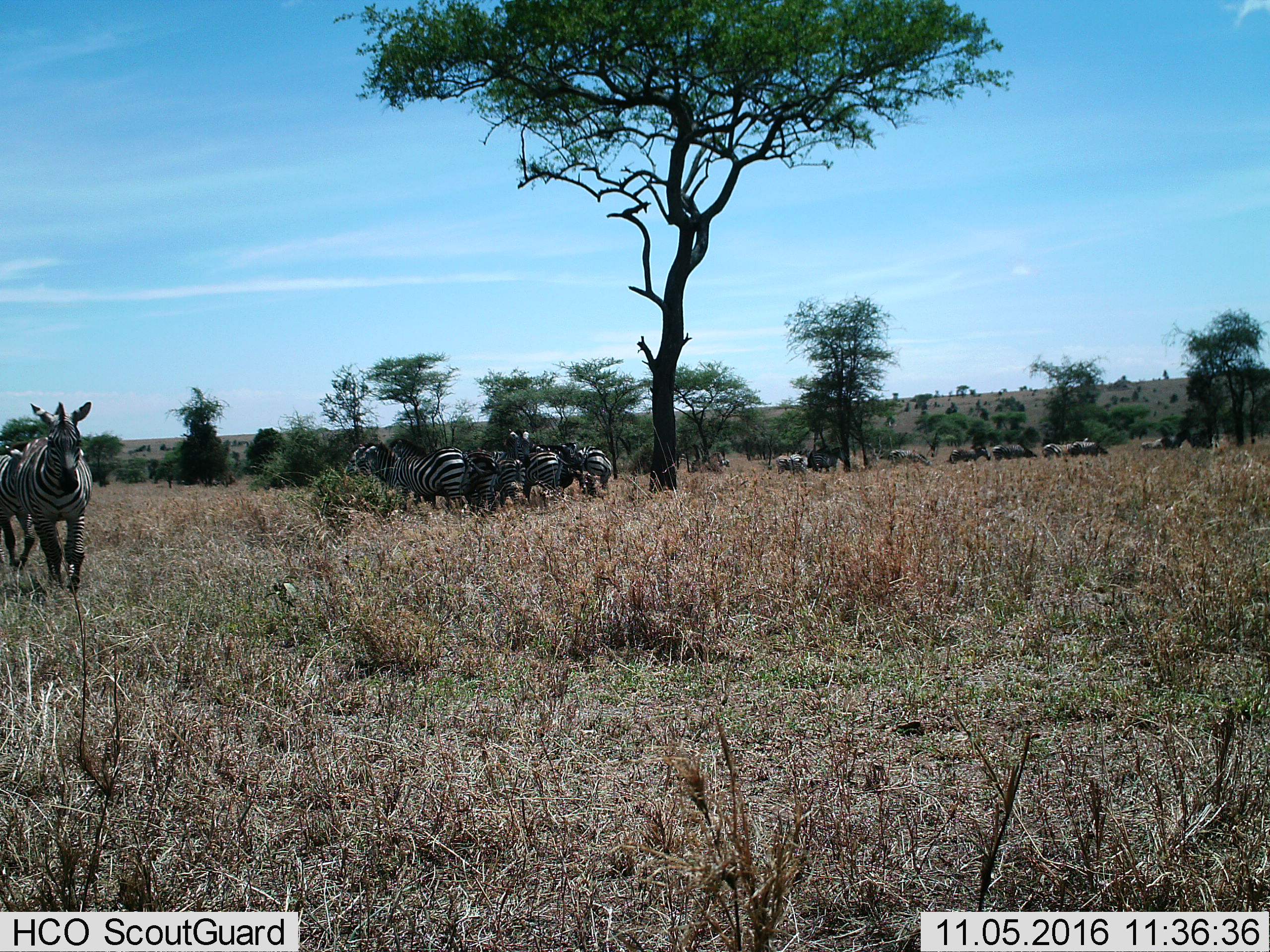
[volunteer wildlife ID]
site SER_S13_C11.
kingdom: Animalia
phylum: Chordata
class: Mammalia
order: Perissodactyla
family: Equidae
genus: Equus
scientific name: Equus quagga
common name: plains zebra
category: zebraplains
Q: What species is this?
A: Zebraplains (plains zebra) (Equus quagga).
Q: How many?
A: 11-50.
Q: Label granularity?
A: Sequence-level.